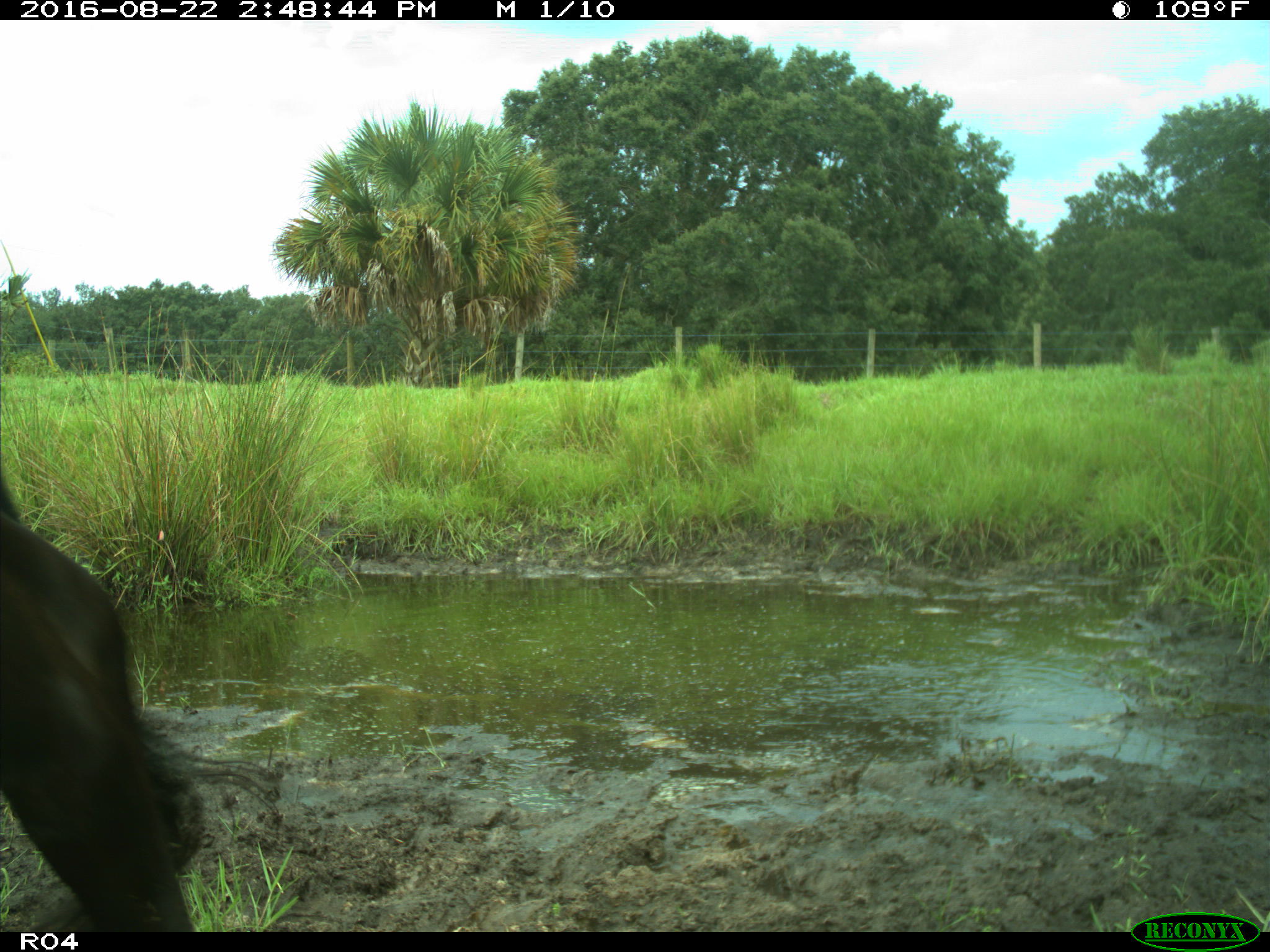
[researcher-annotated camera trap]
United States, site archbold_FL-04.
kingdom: Animalia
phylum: Chordata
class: Mammalia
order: Artiodactyla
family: Bovidae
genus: Bos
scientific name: Bos taurus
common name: domestic cow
Bos taurus (domestic cow).